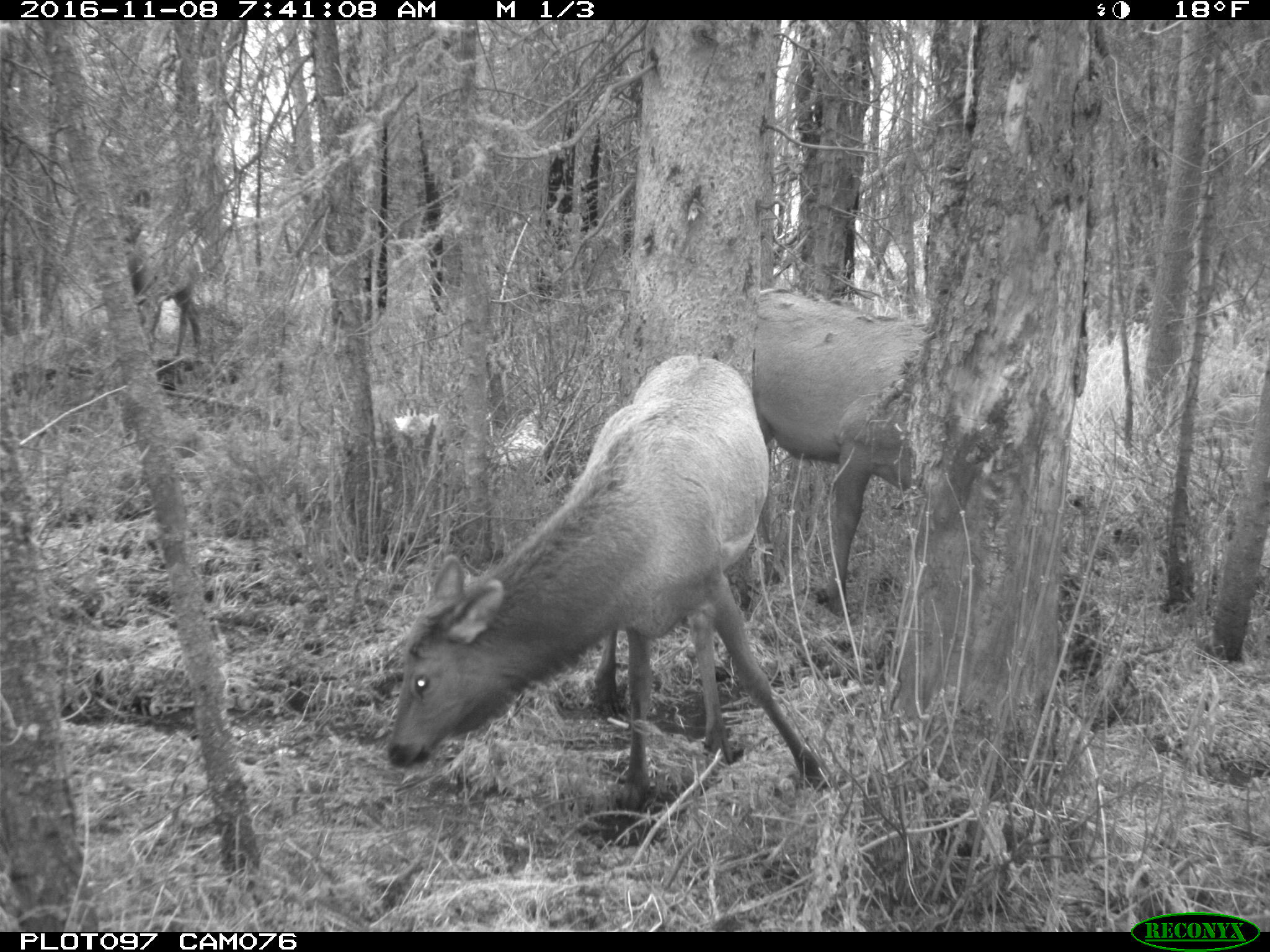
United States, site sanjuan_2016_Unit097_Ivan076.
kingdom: Animalia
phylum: Chordata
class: Mammalia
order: Artiodactyla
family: Cervidae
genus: Cervus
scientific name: Cervus elaphus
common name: red deer